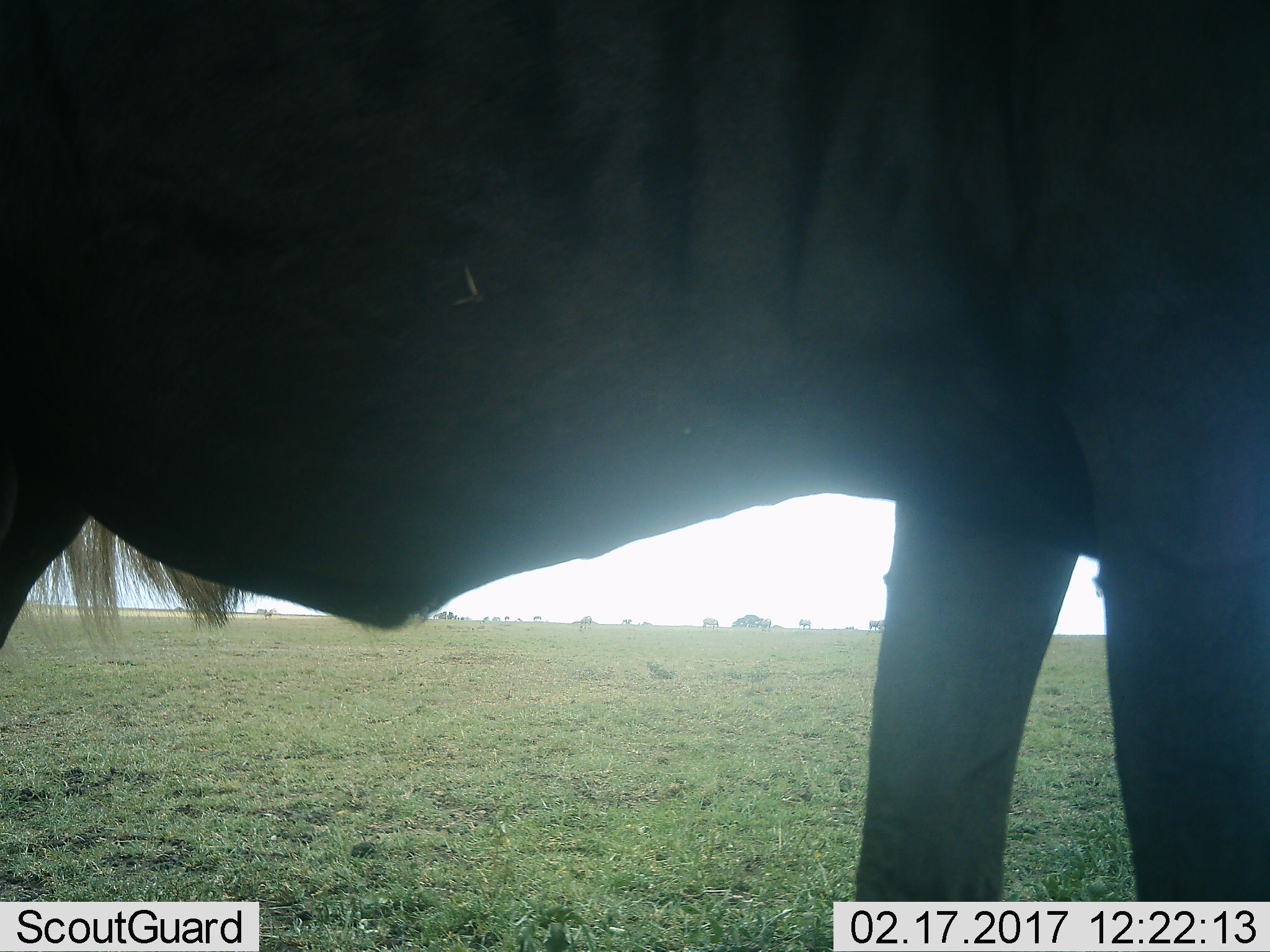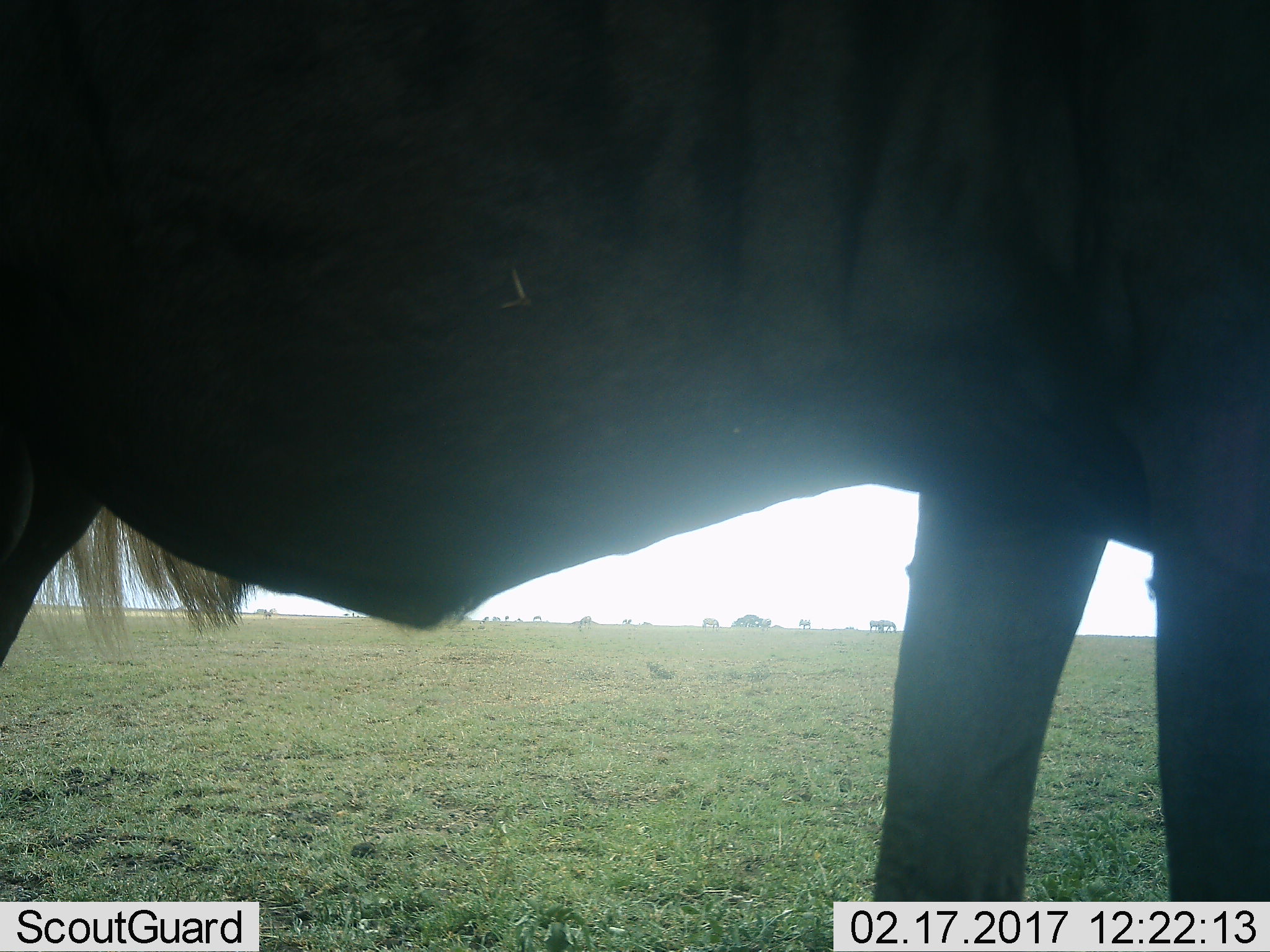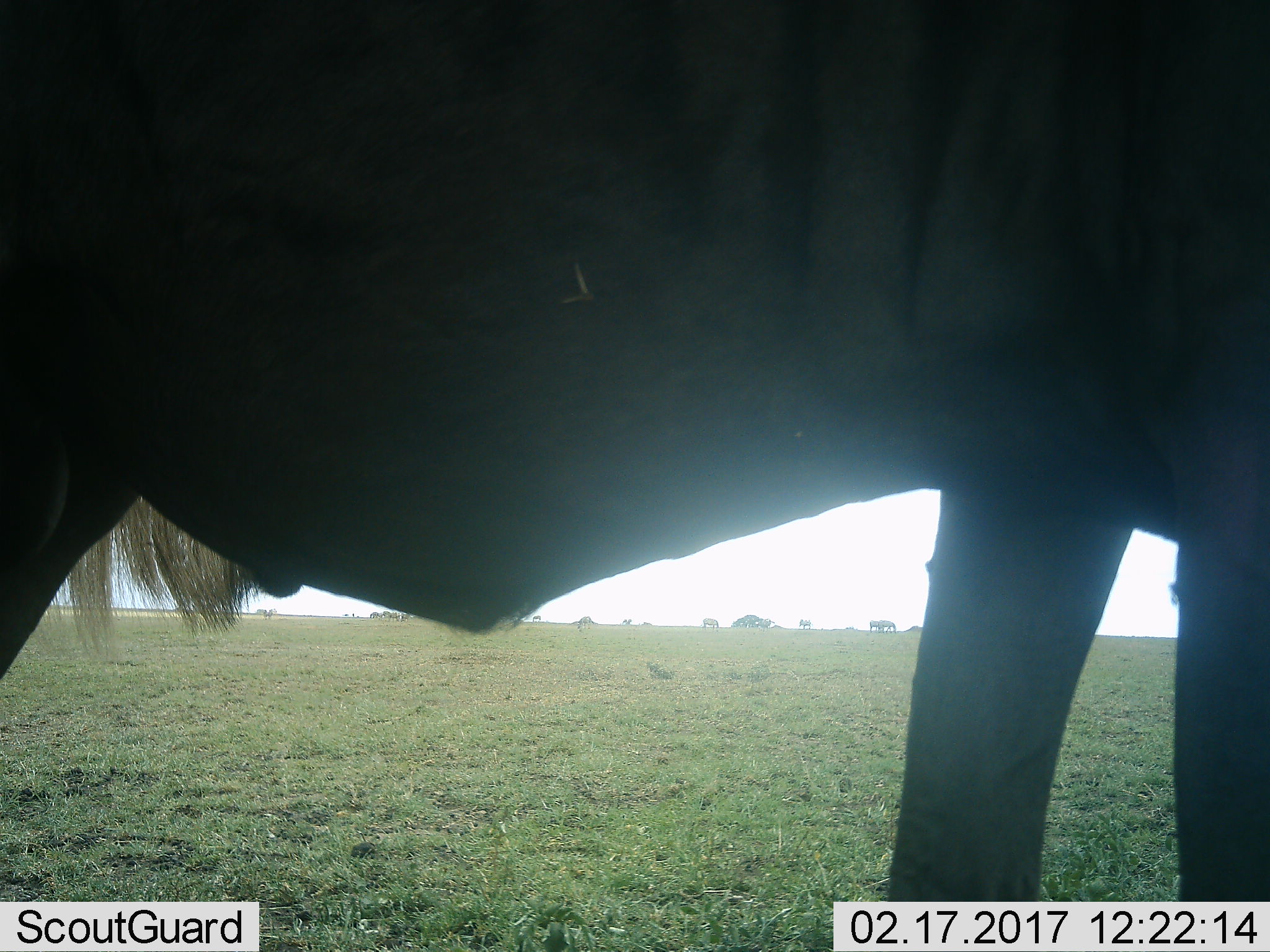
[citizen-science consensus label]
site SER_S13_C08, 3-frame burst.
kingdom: Animalia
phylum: Chordata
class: Mammalia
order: Artiodactyla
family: Bovidae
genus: Connochaetes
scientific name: Connochaetes taurinus taurinus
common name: blue wildebeest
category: wildebeestblue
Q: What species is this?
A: Wildebeestblue (blue wildebeest) (Connochaetes taurinus taurinus).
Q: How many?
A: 1.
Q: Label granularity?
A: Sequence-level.